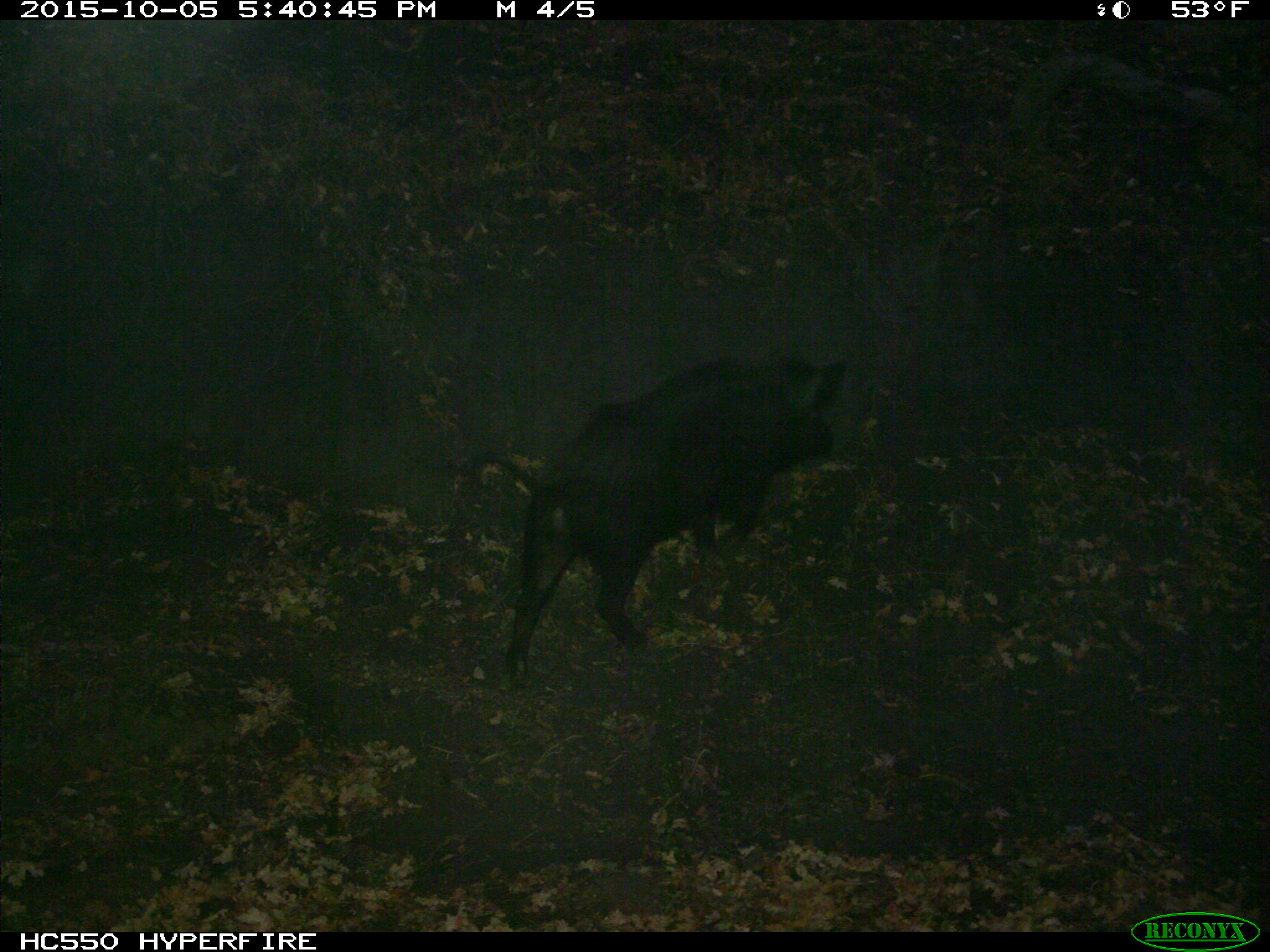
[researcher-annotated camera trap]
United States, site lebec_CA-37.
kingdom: Animalia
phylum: Chordata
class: Mammalia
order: Artiodactyla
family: Suidae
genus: Sus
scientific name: Sus scrofa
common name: wild boar